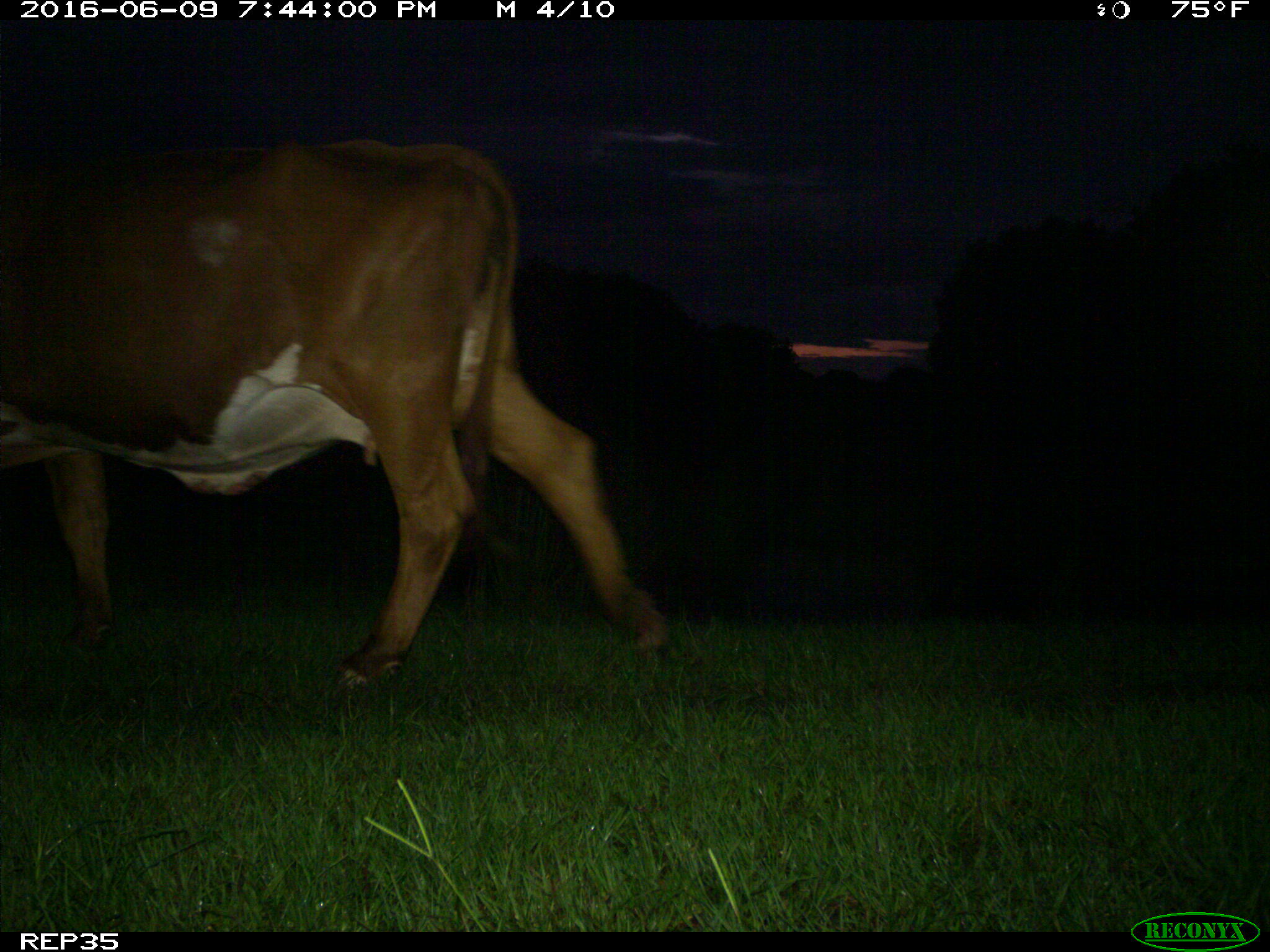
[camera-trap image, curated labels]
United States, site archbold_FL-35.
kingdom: Animalia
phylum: Chordata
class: Mammalia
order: Artiodactyla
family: Bovidae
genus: Bos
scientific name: Bos taurus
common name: domestic cow